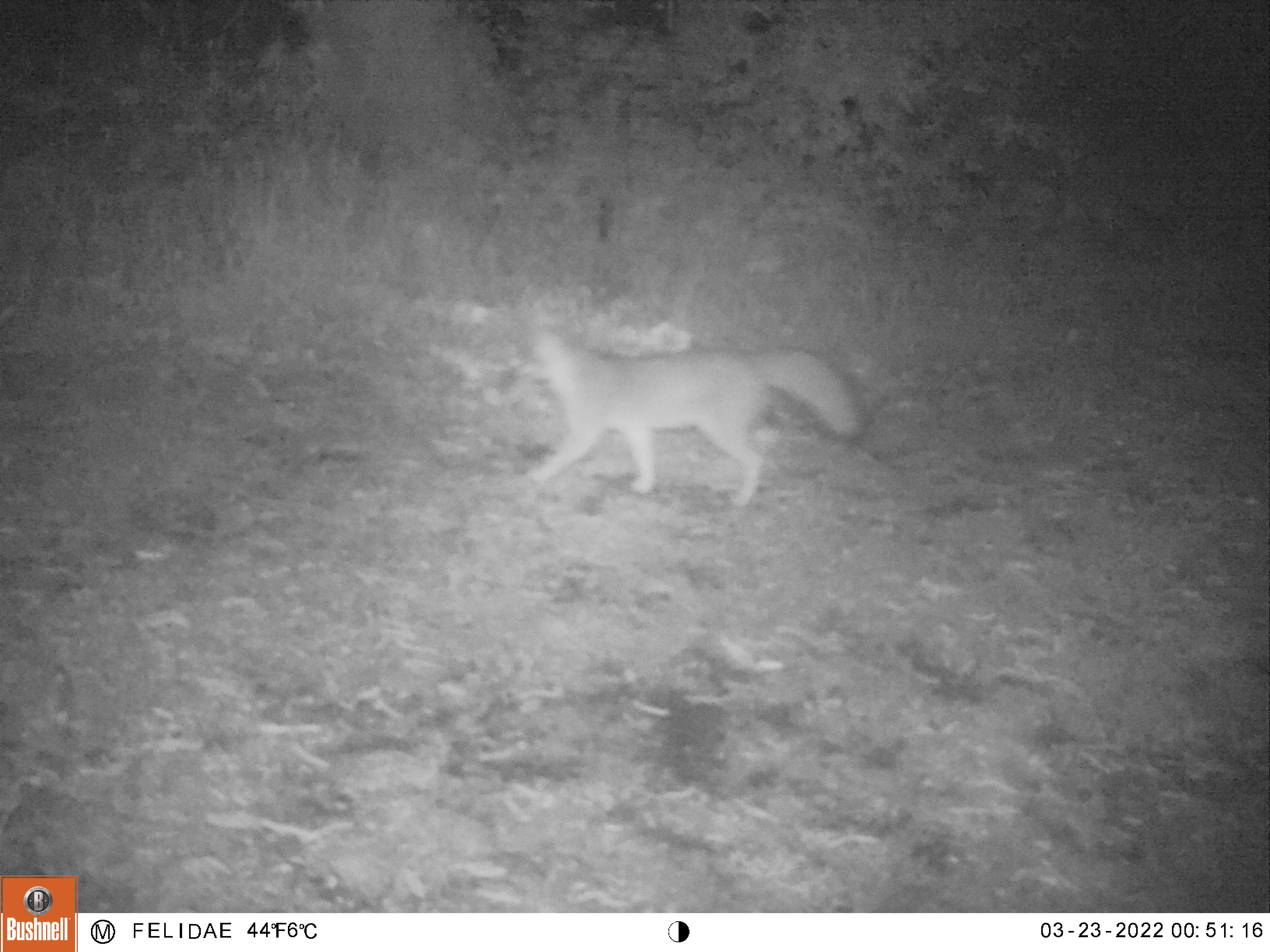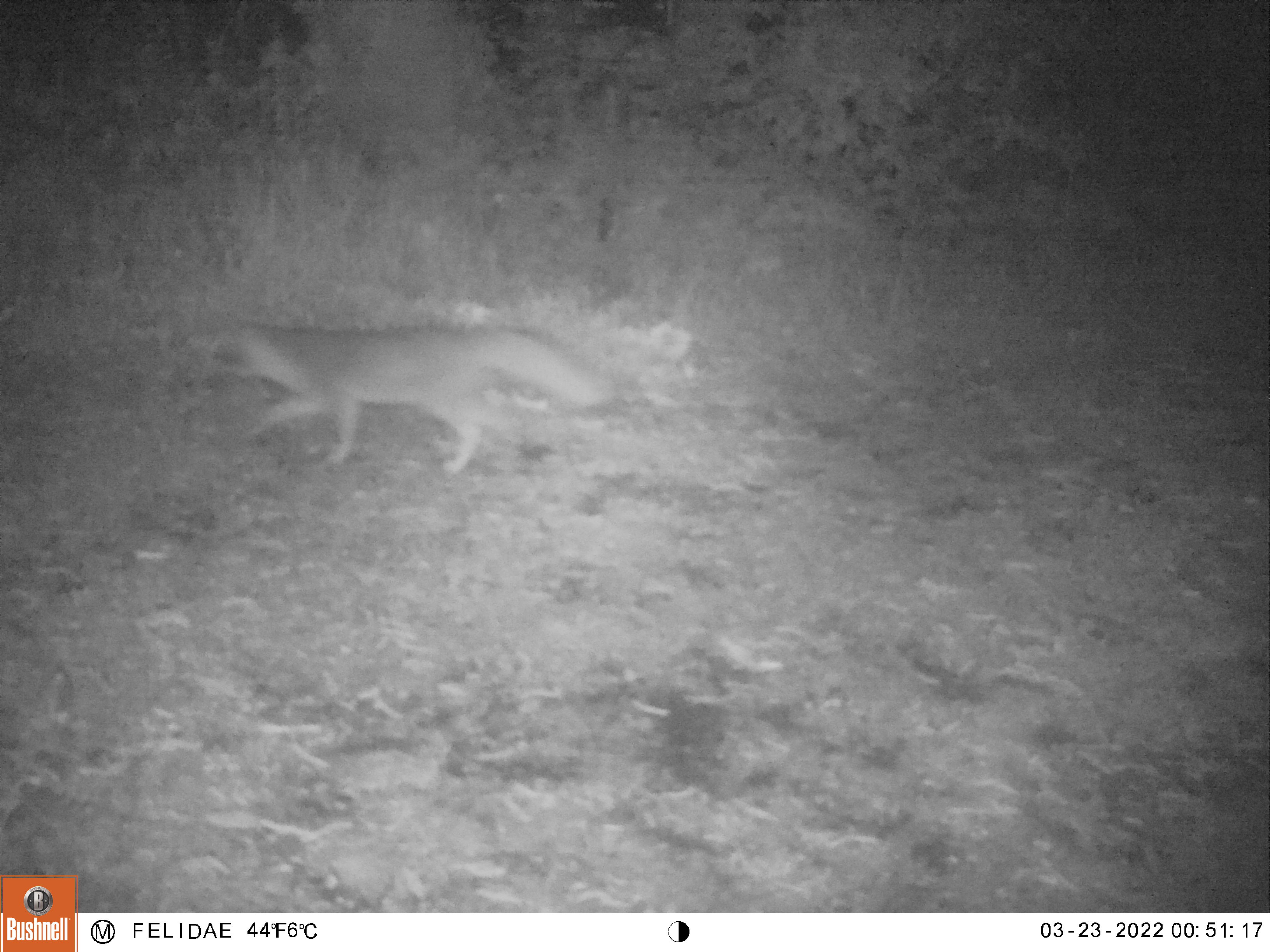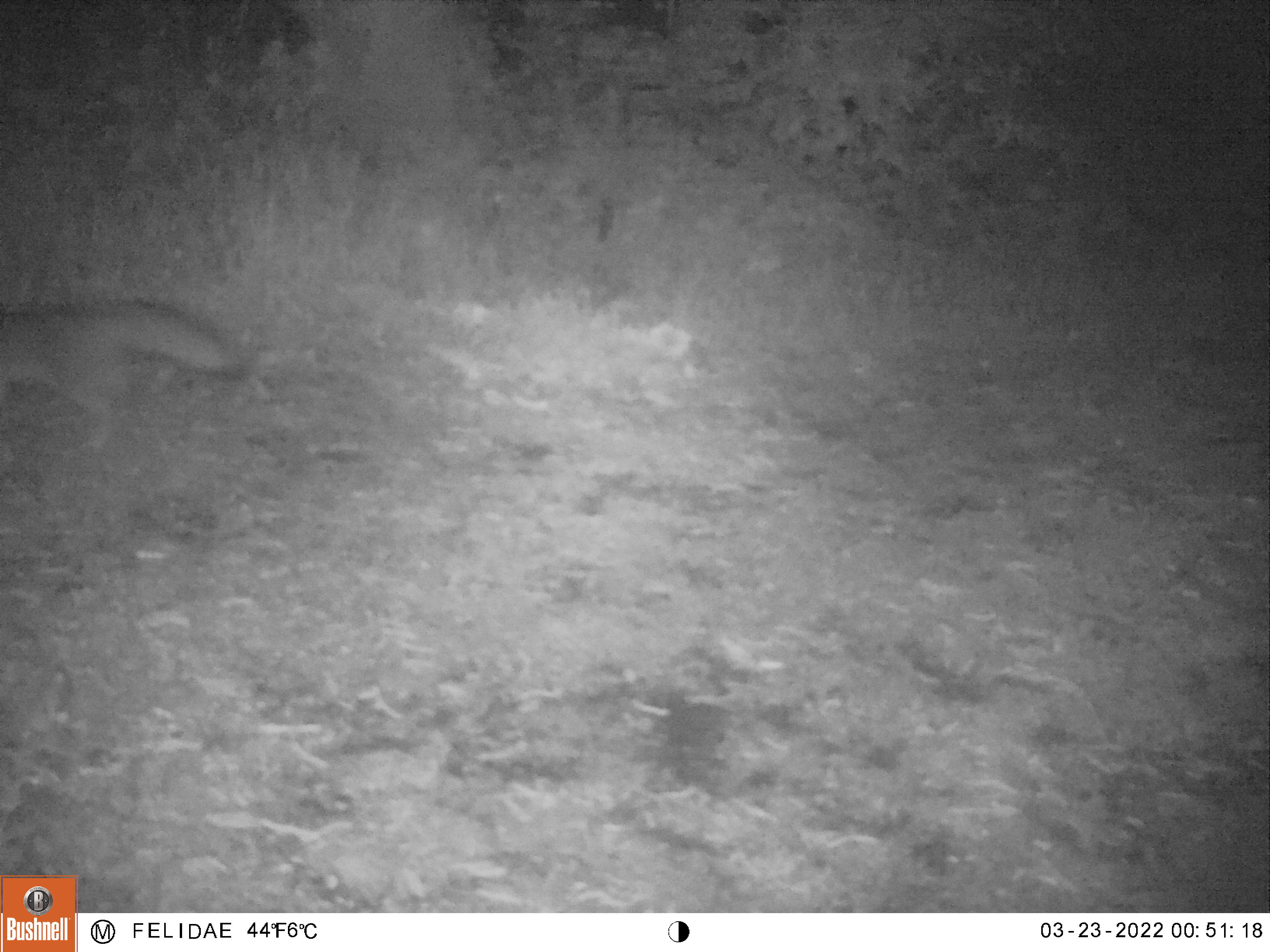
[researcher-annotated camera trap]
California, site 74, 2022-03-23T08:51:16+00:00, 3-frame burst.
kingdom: Animalia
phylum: Chordata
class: Mammalia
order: Carnivora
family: Canidae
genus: Urocyon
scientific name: Urocyon cinereoargenteus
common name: gray fox